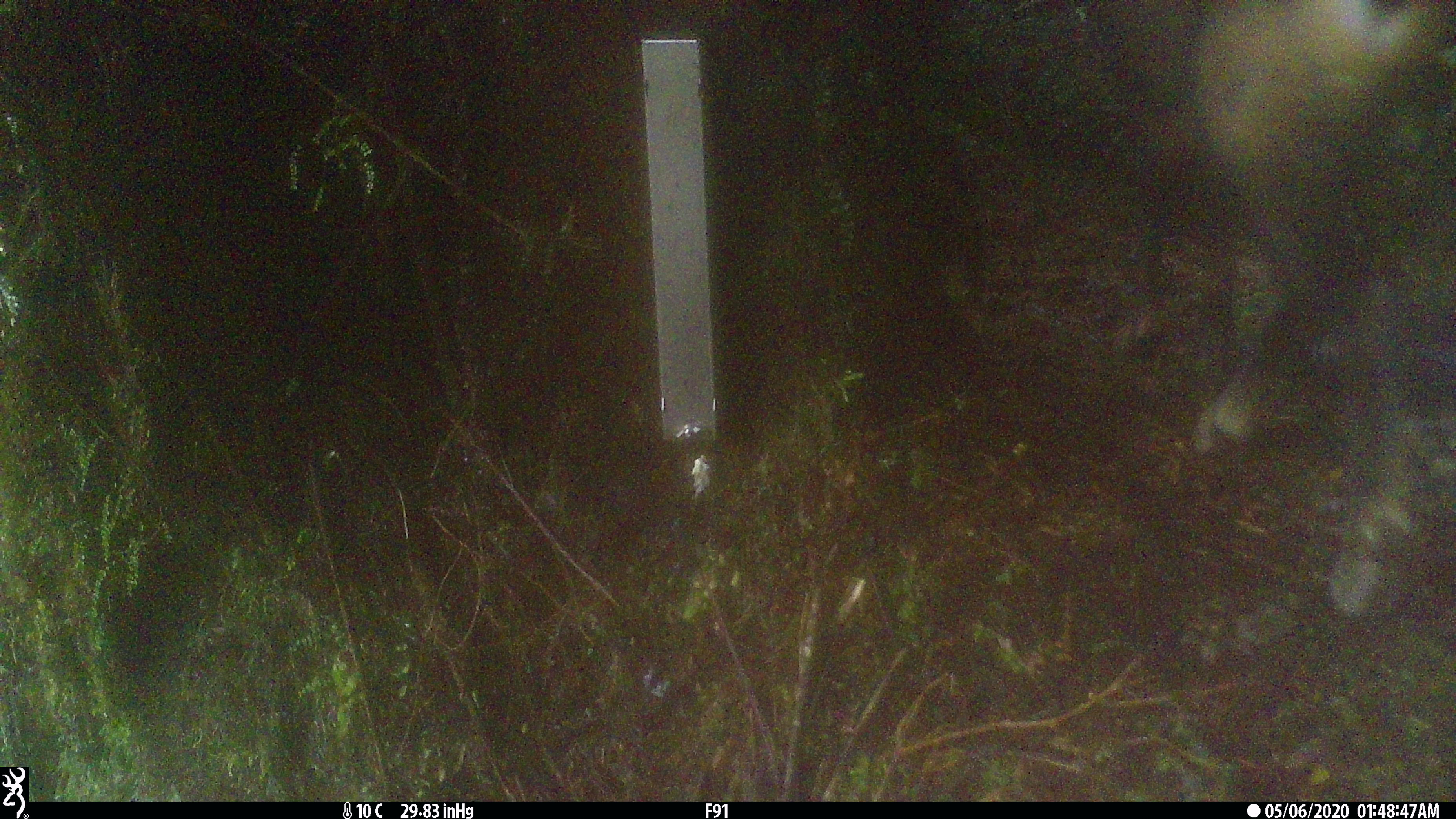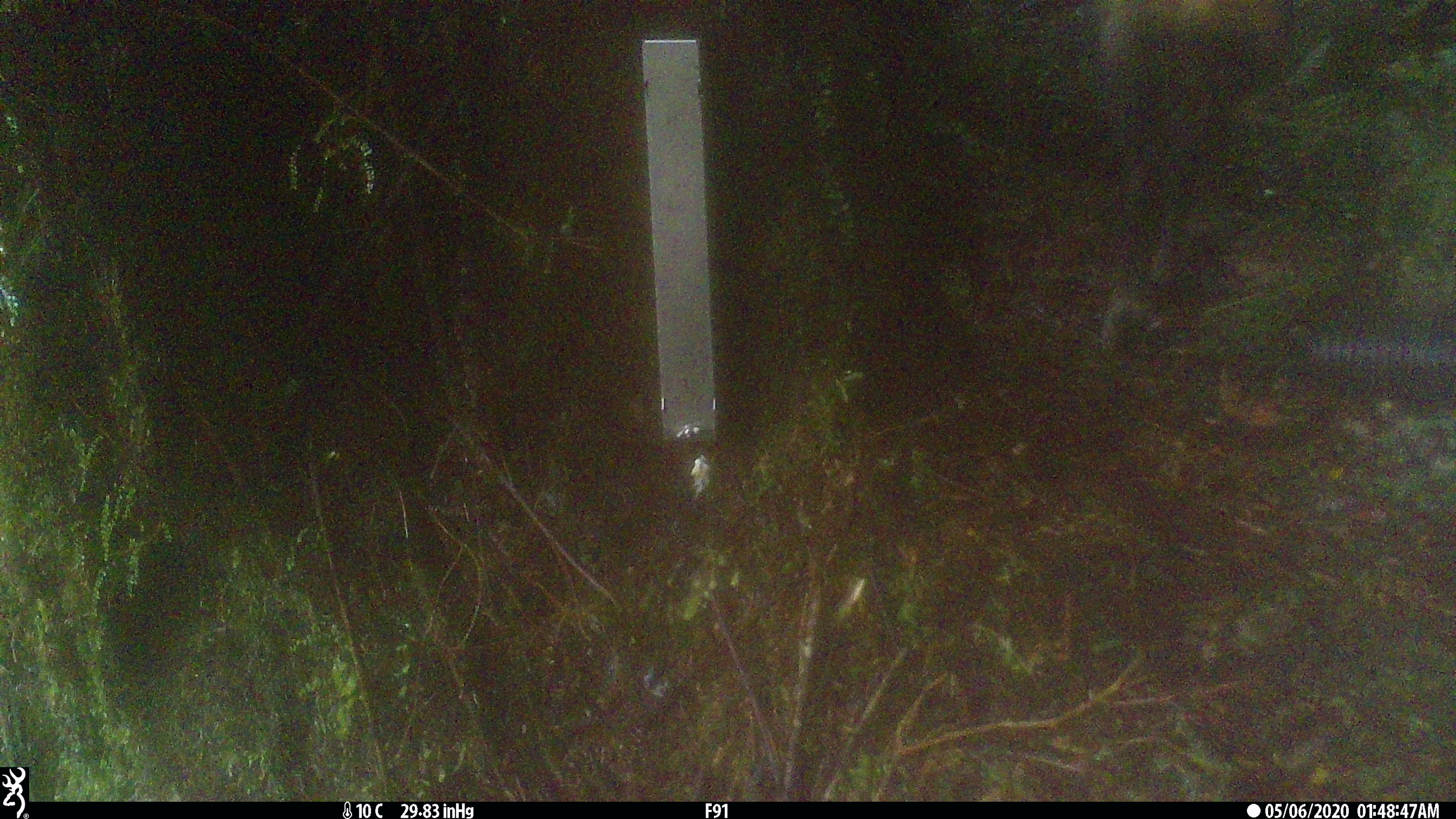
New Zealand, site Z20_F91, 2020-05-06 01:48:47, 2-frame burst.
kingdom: Animalia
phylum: Chordata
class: Mammalia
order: Artiodactyla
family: Bovidae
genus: Rupicapra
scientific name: Rupicapra rupicapra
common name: alpine chamois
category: chamois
Chamois (alpine chamois) (Rupicapra rupicapra).